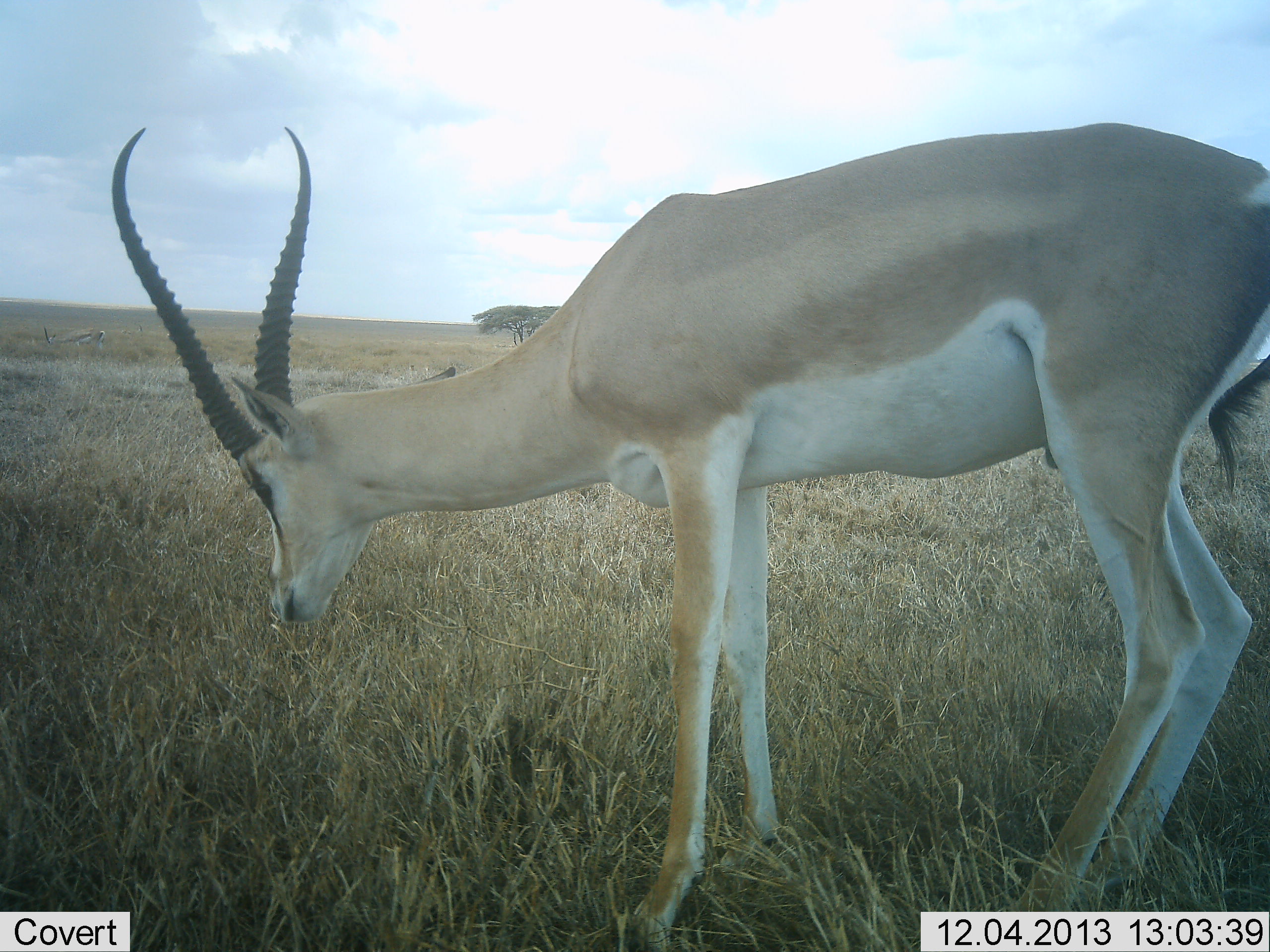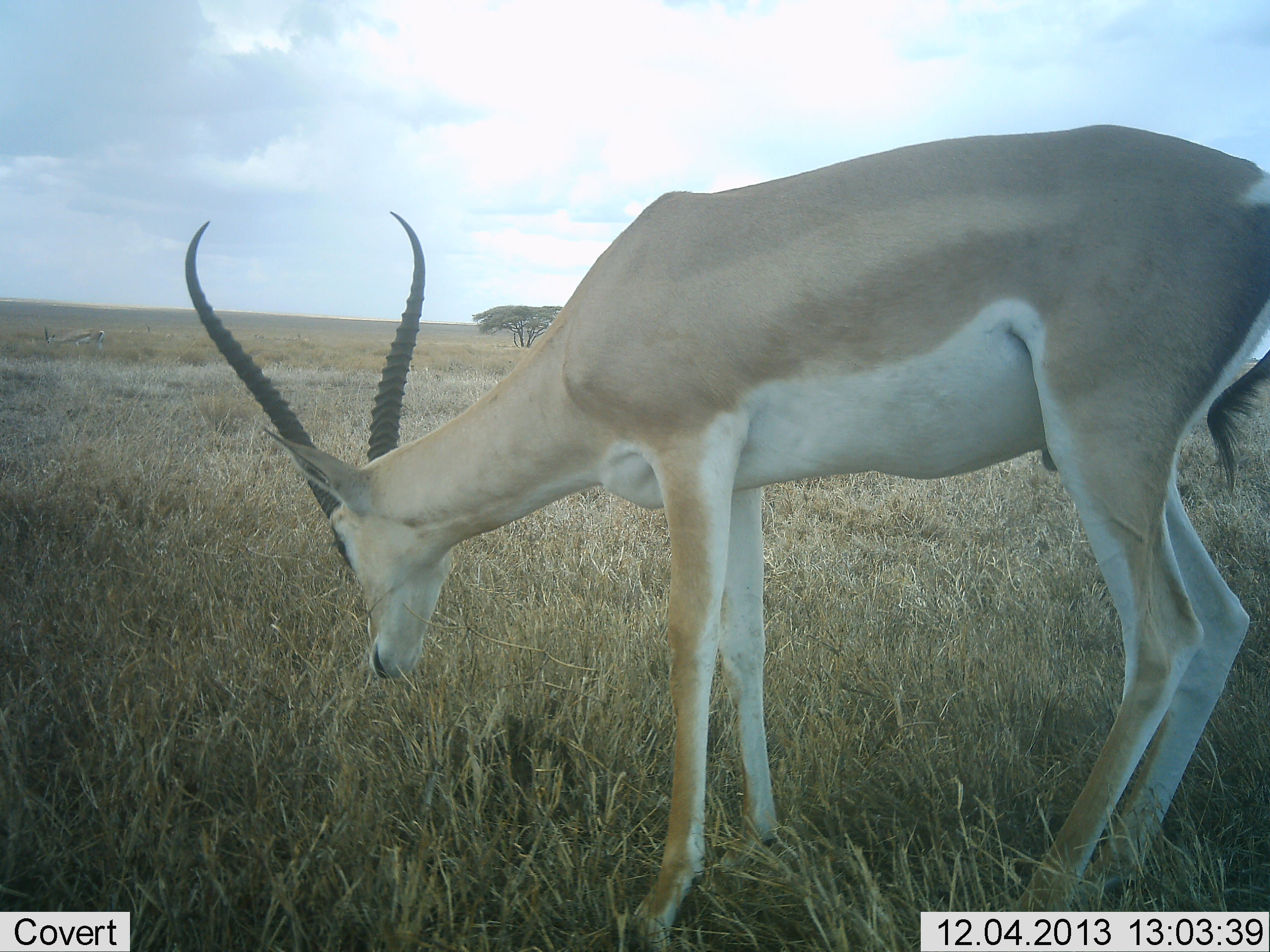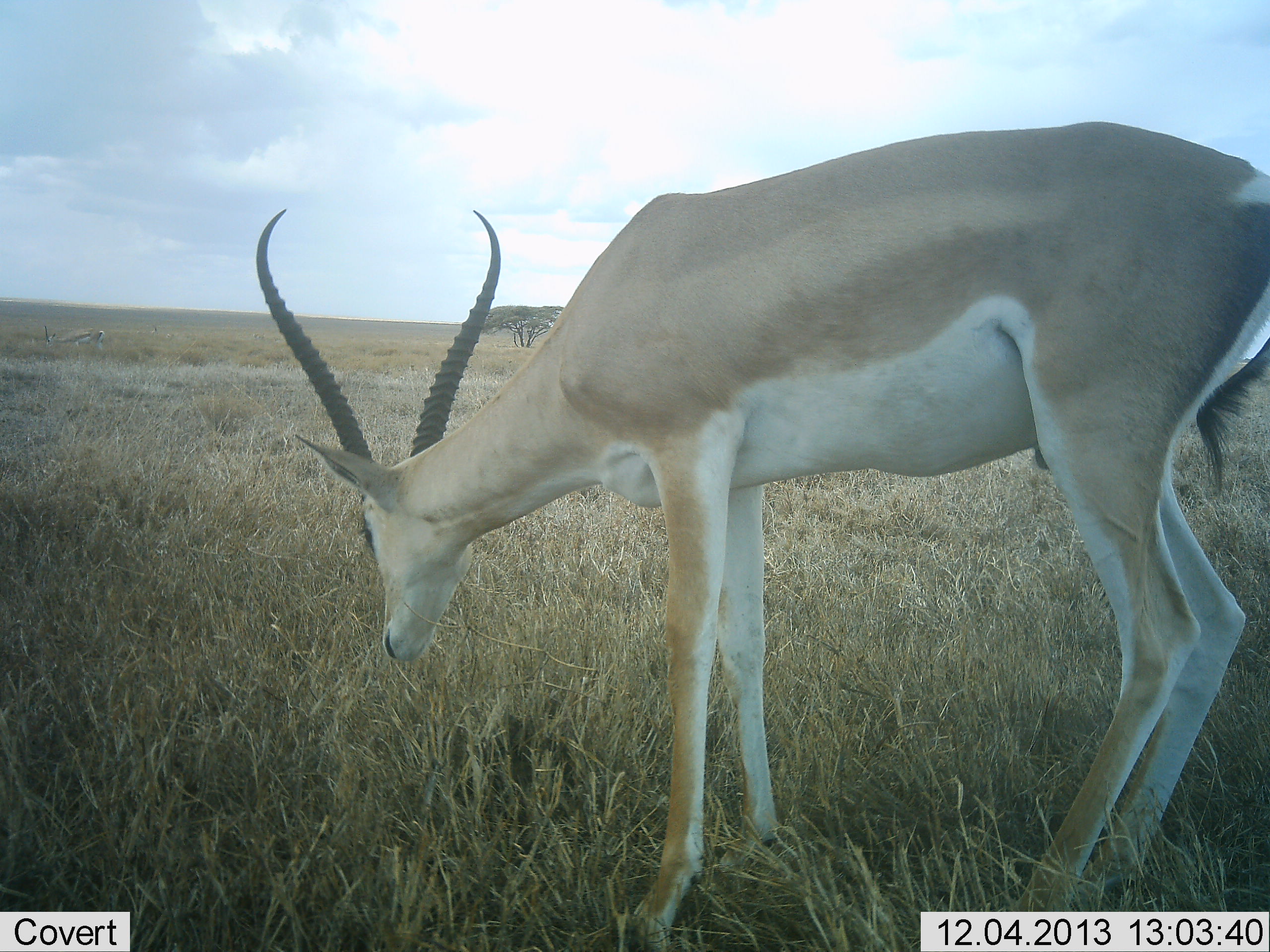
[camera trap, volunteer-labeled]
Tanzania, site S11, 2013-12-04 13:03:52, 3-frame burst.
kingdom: Animalia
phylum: Chordata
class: Mammalia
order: Artiodactyla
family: Bovidae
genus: Nanger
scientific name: Nanger granti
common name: grant's gazelle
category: gazellegrants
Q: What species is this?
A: Gazellegrants (grant's gazelle) (Nanger granti).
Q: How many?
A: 1.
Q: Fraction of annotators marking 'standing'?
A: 30%.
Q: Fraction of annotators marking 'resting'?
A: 0%.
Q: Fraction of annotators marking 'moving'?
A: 10%.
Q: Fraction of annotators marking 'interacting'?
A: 0%.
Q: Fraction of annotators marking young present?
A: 0%.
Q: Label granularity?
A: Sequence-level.